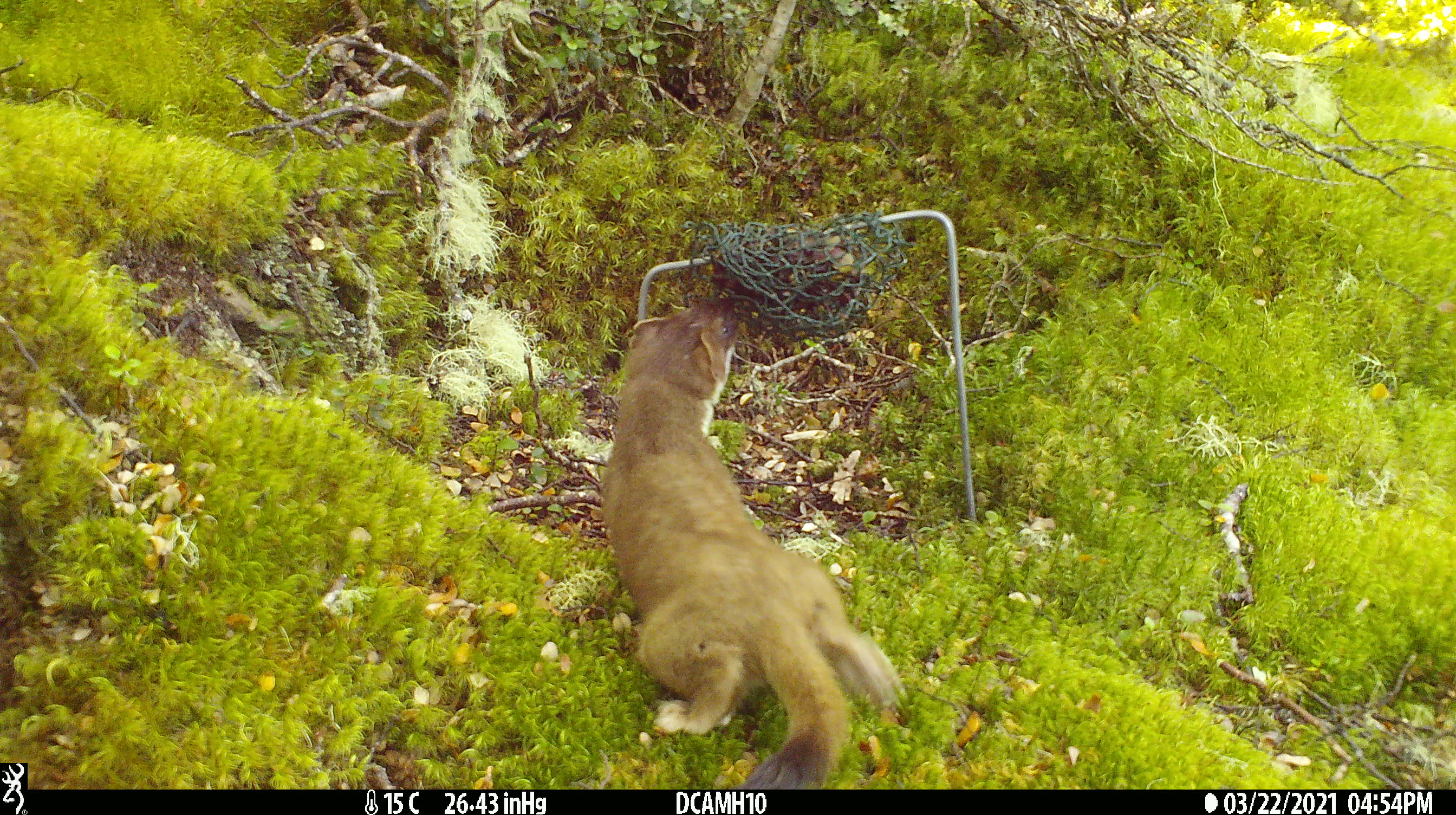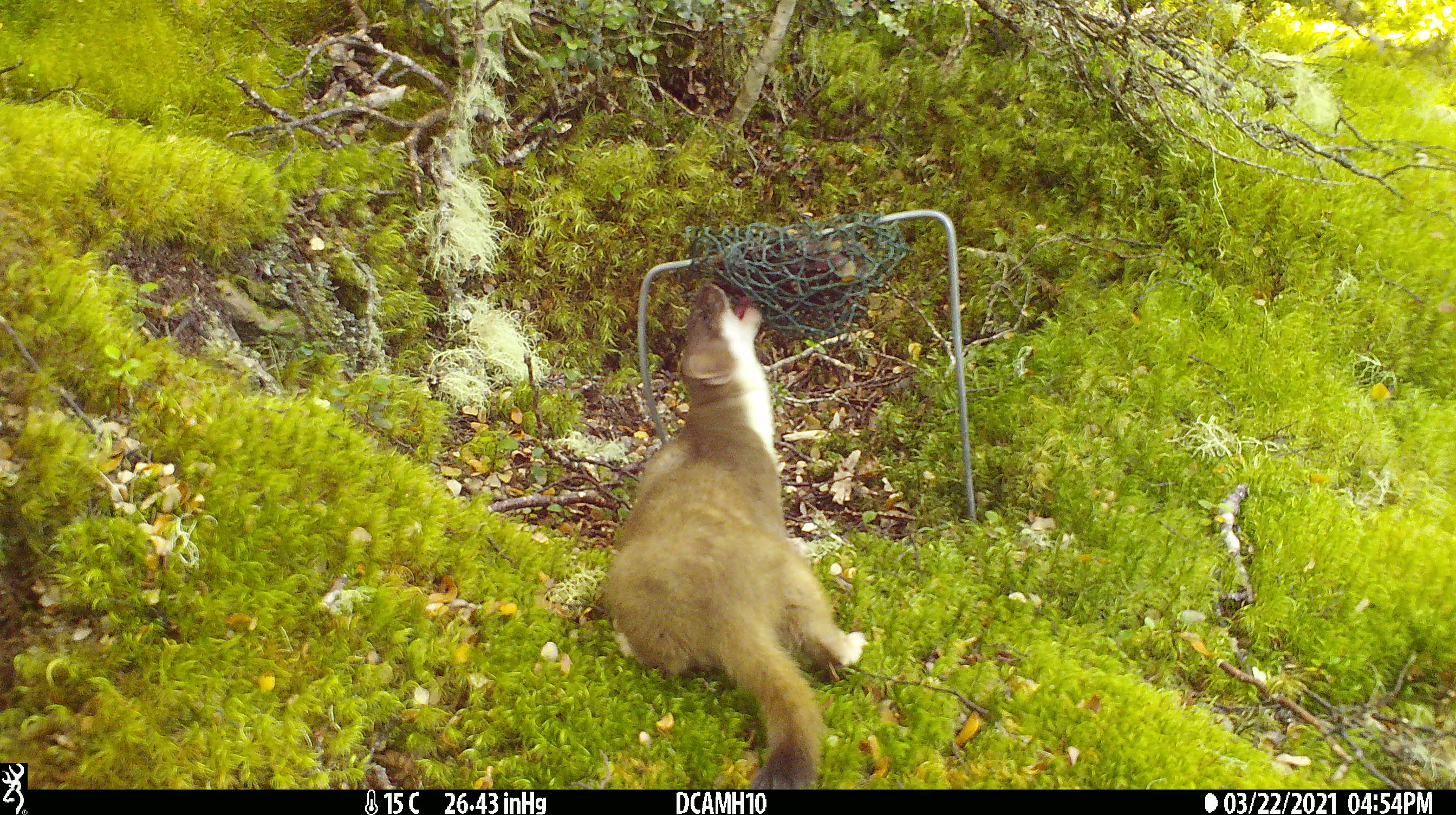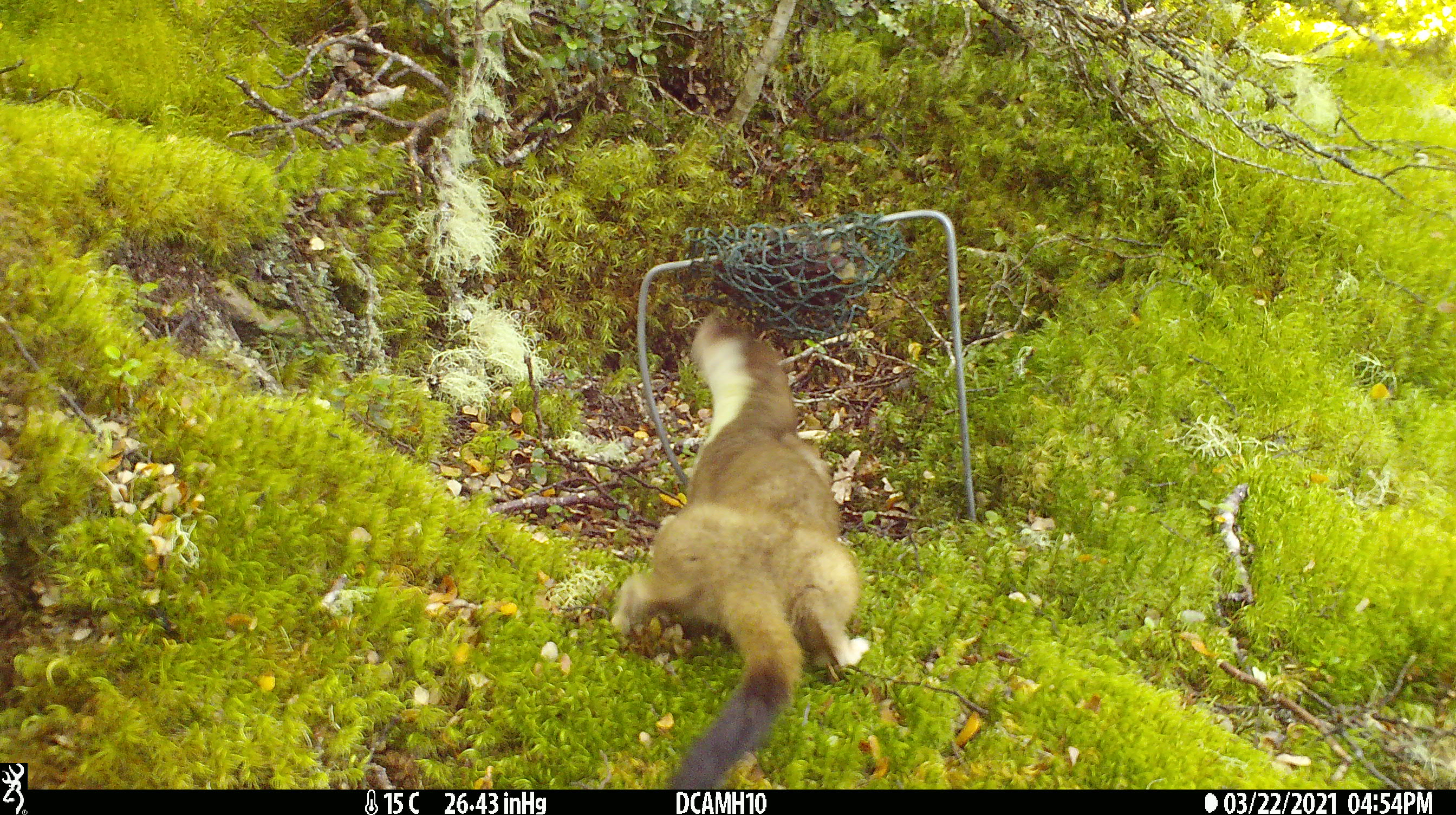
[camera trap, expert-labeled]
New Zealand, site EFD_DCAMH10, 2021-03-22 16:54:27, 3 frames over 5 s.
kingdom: Animalia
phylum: Chordata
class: Mammalia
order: Carnivora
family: Mustelidae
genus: Mustela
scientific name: Mustela erminea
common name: stoat